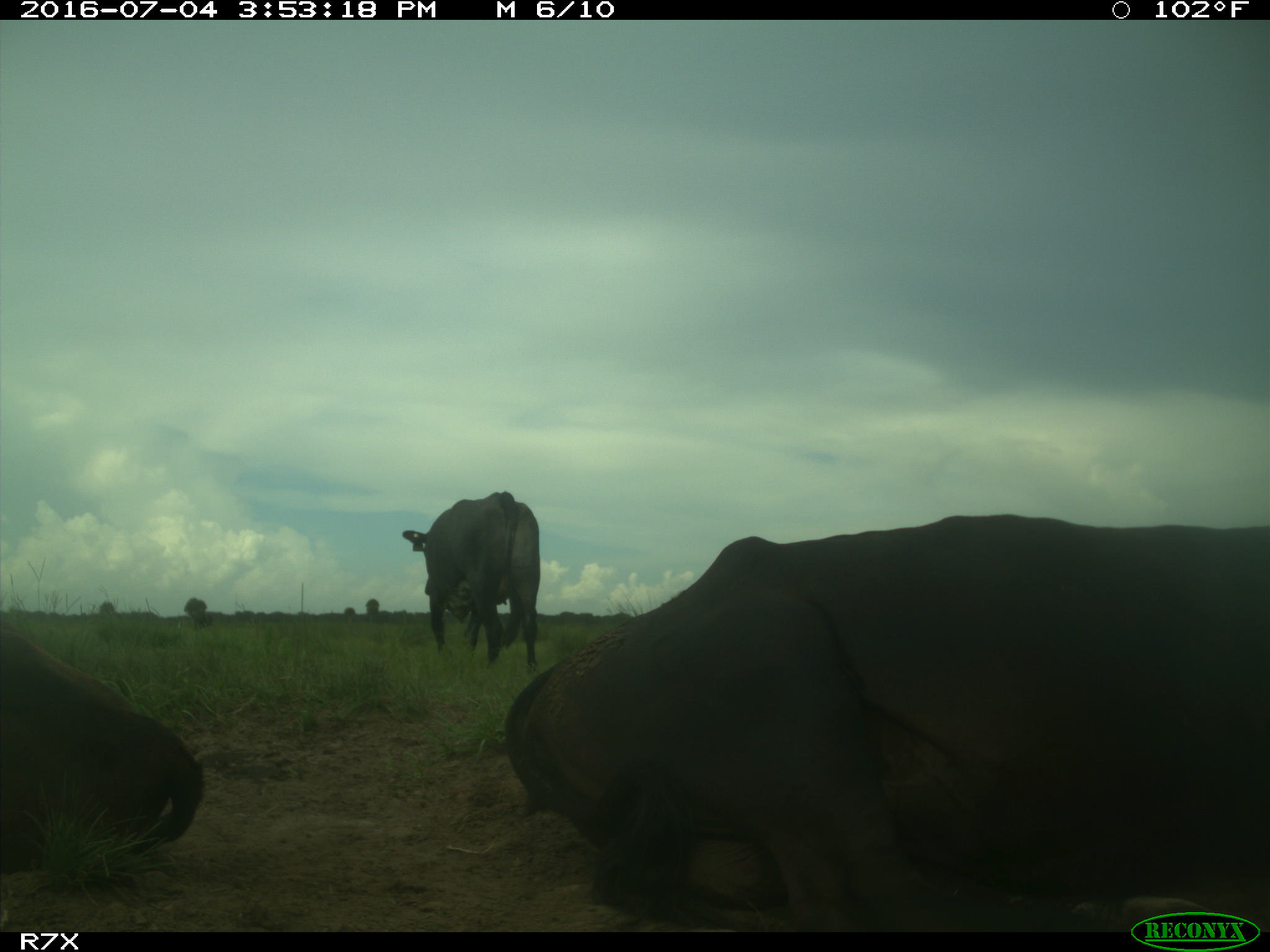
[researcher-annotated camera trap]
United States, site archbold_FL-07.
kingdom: Animalia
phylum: Chordata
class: Mammalia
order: Artiodactyla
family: Bovidae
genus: Bos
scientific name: Bos taurus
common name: domestic cow